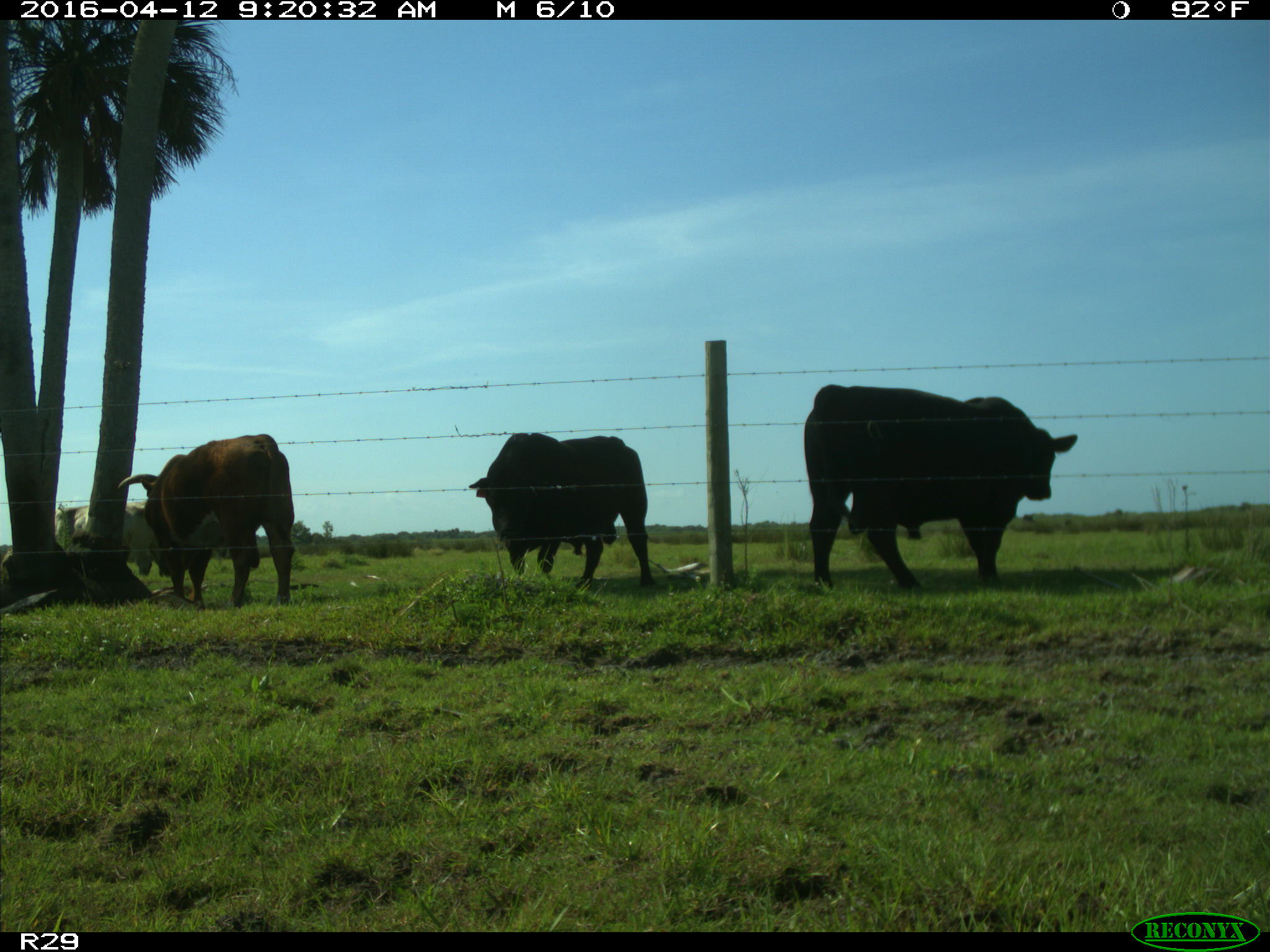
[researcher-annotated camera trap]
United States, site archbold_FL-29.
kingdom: Animalia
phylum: Chordata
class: Mammalia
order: Artiodactyla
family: Bovidae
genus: Bos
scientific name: Bos taurus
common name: domestic cow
Bos taurus (domestic cow).